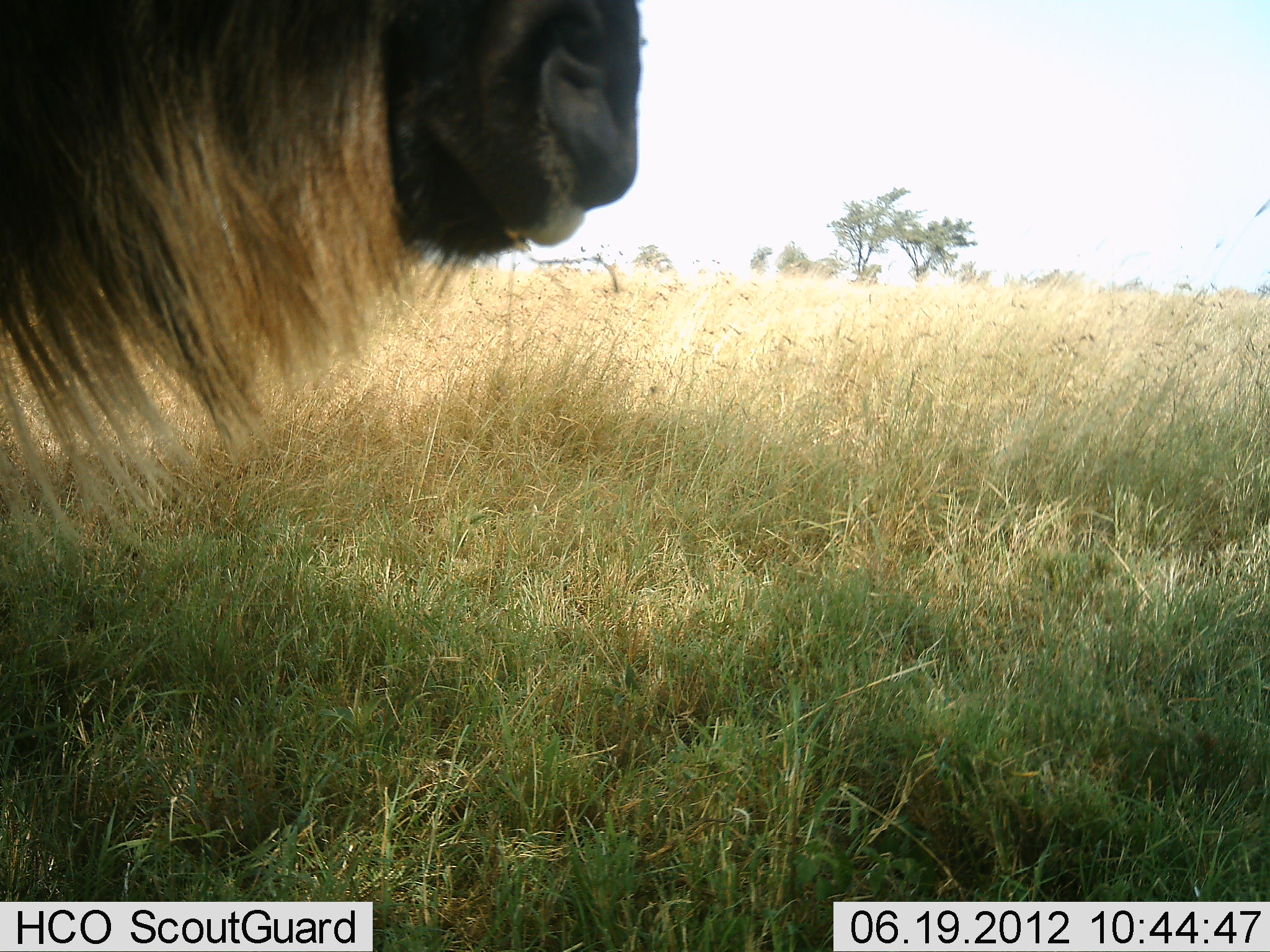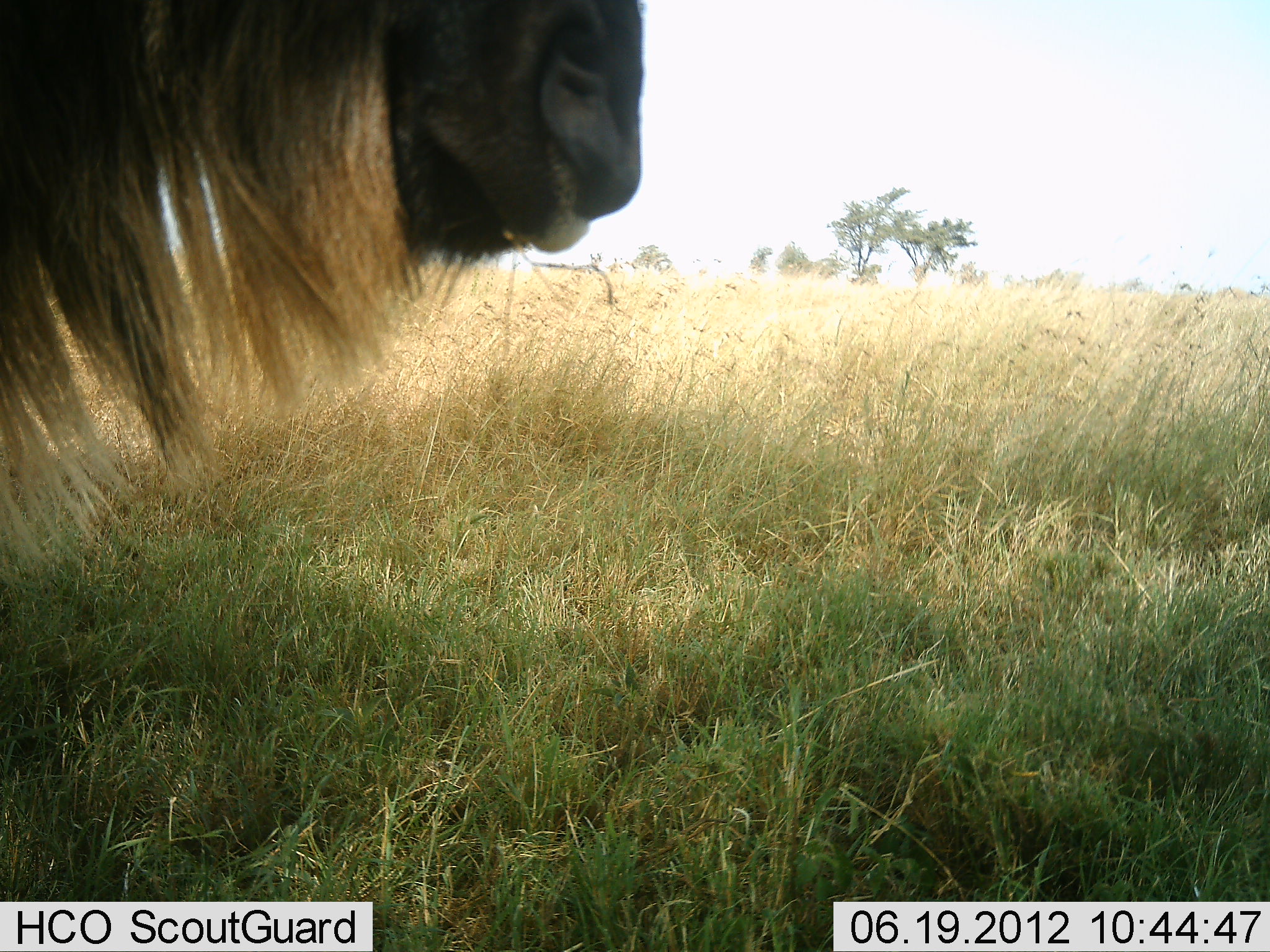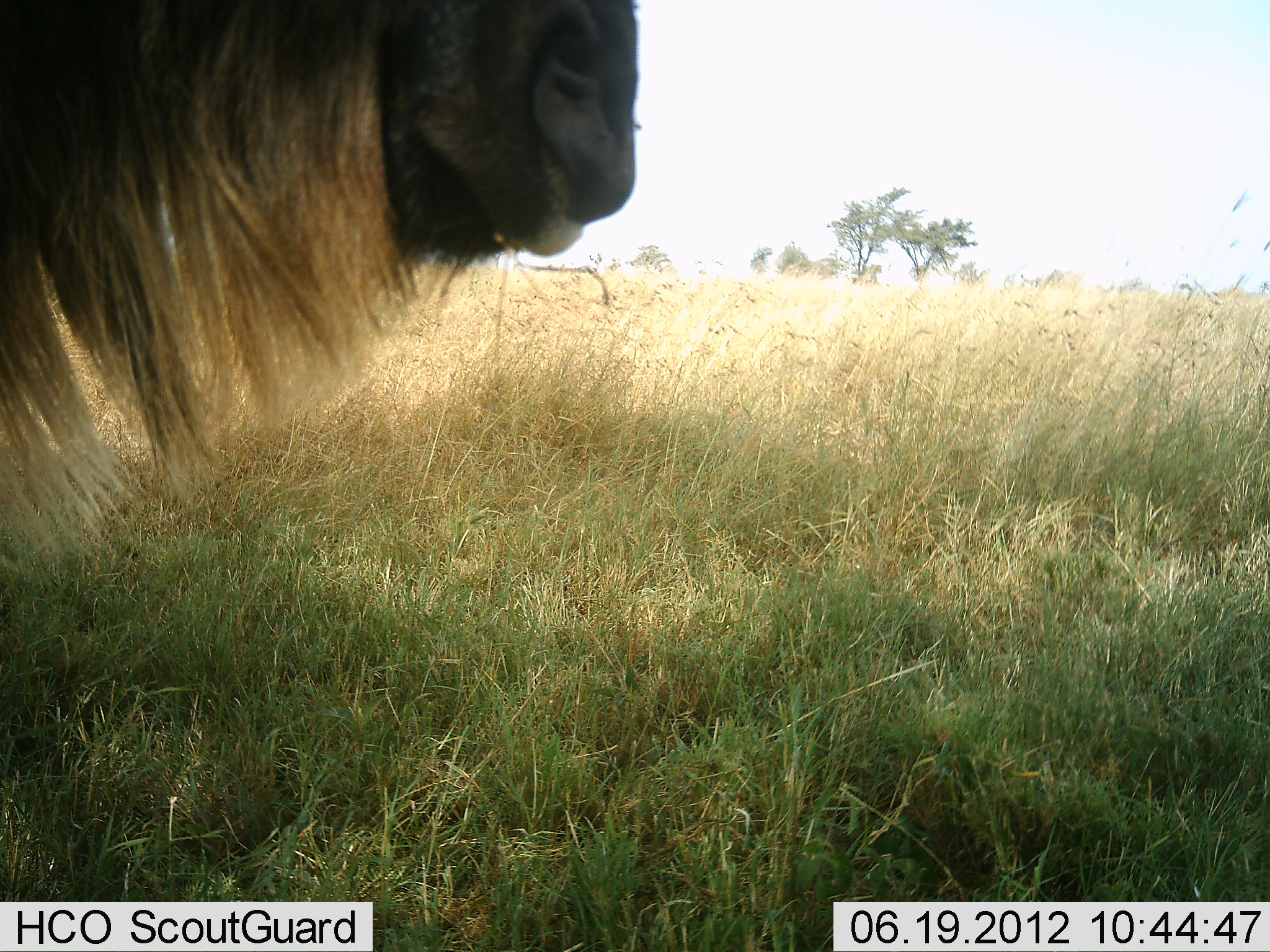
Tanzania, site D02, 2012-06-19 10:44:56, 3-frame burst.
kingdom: Animalia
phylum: Chordata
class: Mammalia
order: Artiodactyla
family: Bovidae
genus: Connochaetes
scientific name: Connochaetes taurinus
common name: blue wildebeest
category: wildebeest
Wildebeest (blue wildebeest) (Connochaetes taurinus), count 1. Behavior (volunteer vote fractions): standing 90%, resting 0%, moving 0%, interacting 0%. Young present (vote fraction): 0%. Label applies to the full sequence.